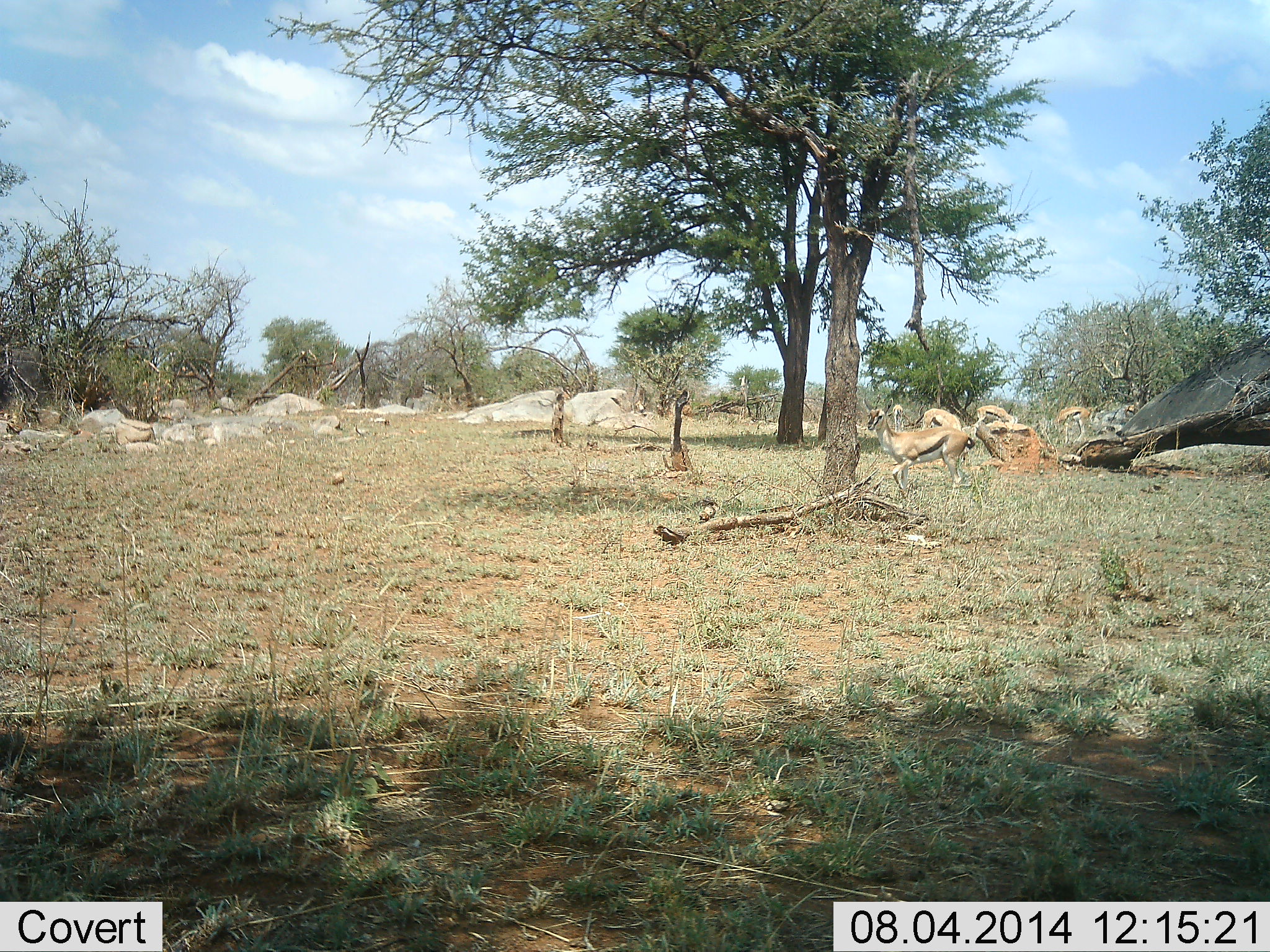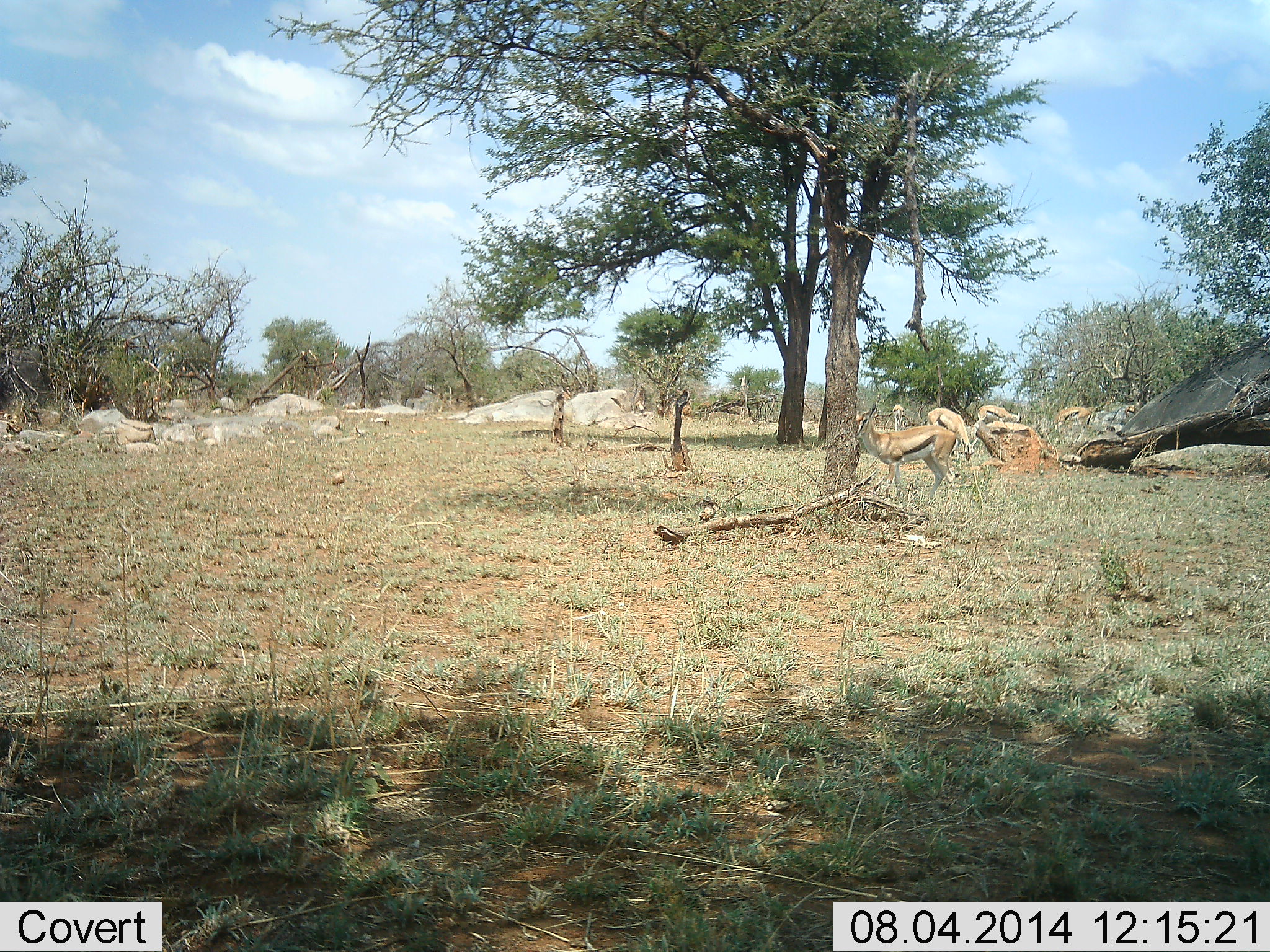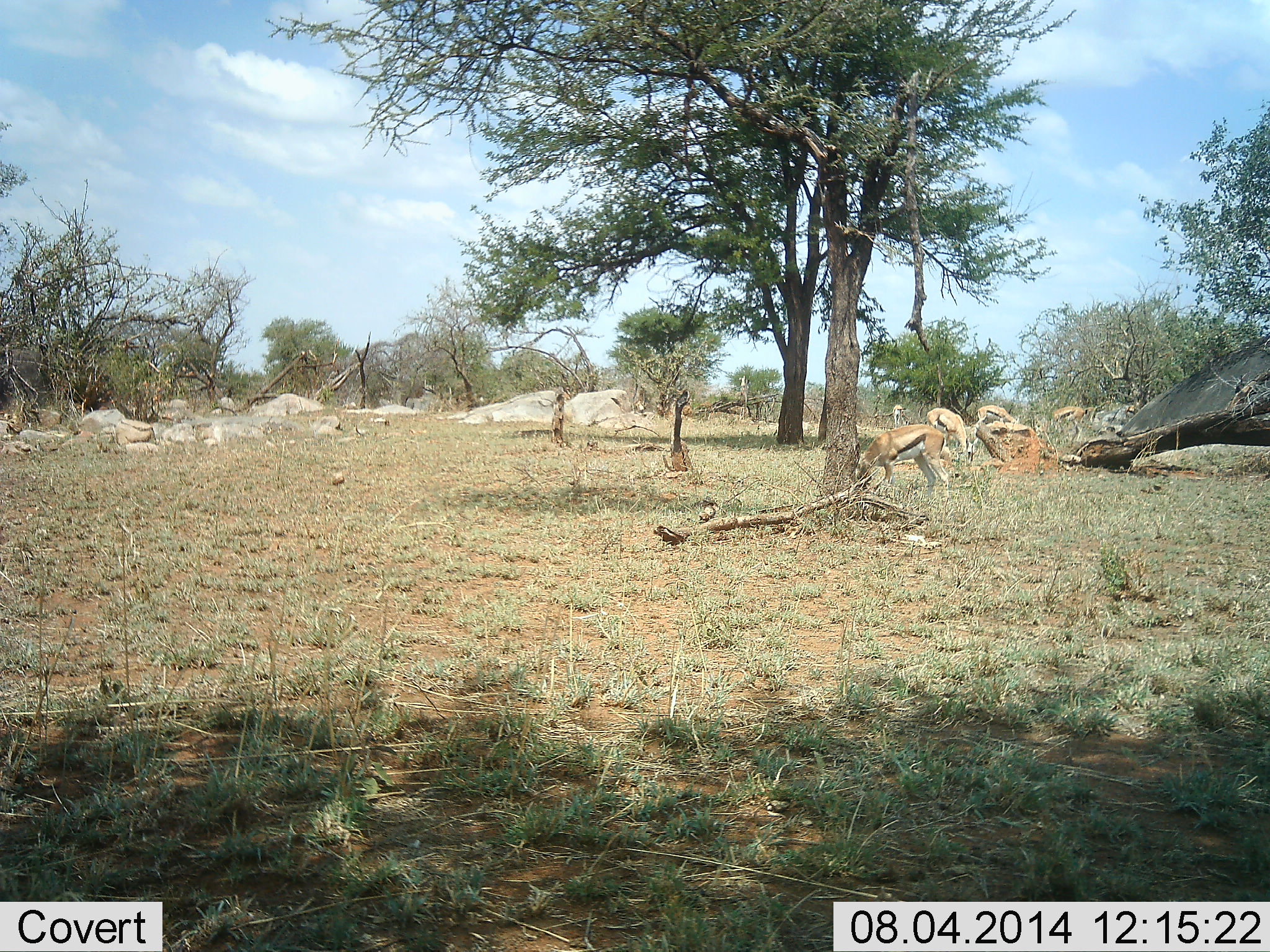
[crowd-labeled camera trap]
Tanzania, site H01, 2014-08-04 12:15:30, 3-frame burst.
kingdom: Animalia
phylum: Chordata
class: Mammalia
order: Artiodactyla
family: Bovidae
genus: Eudorcas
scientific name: Eudorcas thomsonii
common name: thomson's gazelle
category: gazellethomsons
Gazellethomsons (thomson's gazelle) (Eudorcas thomsonii), count 4. Behavior (volunteer vote fractions): standing 50%, resting 20%, moving 30%, interacting 0%. Young present (vote fraction): 0%. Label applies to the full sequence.